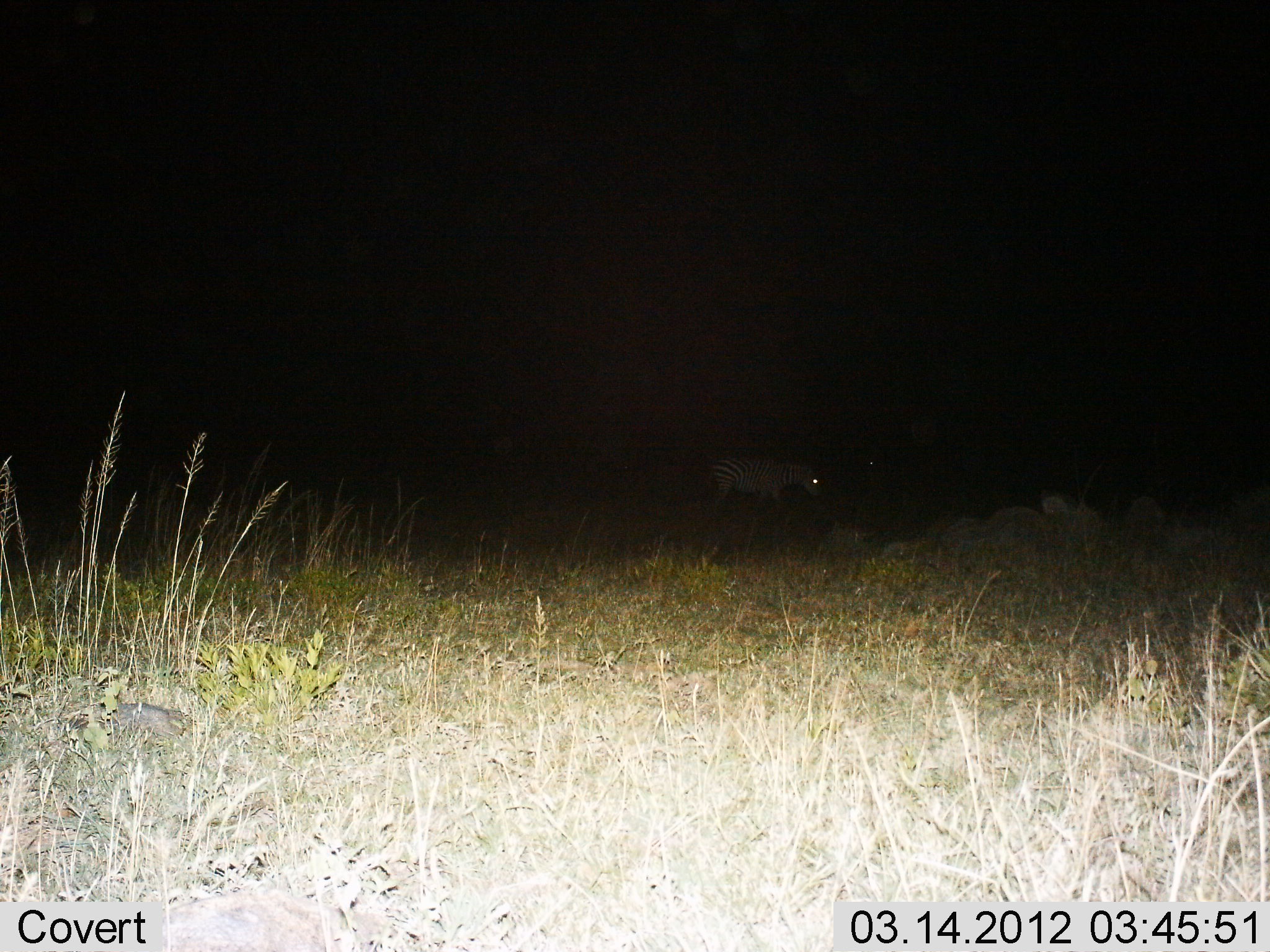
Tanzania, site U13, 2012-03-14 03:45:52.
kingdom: Animalia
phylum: Chordata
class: Mammalia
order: Perissodactyla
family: Equidae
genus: Equus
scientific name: Equus quagga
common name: plains zebra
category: zebra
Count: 1.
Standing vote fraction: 50%.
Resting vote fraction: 0%.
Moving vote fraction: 33%.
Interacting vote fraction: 0%.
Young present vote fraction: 0%.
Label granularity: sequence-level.